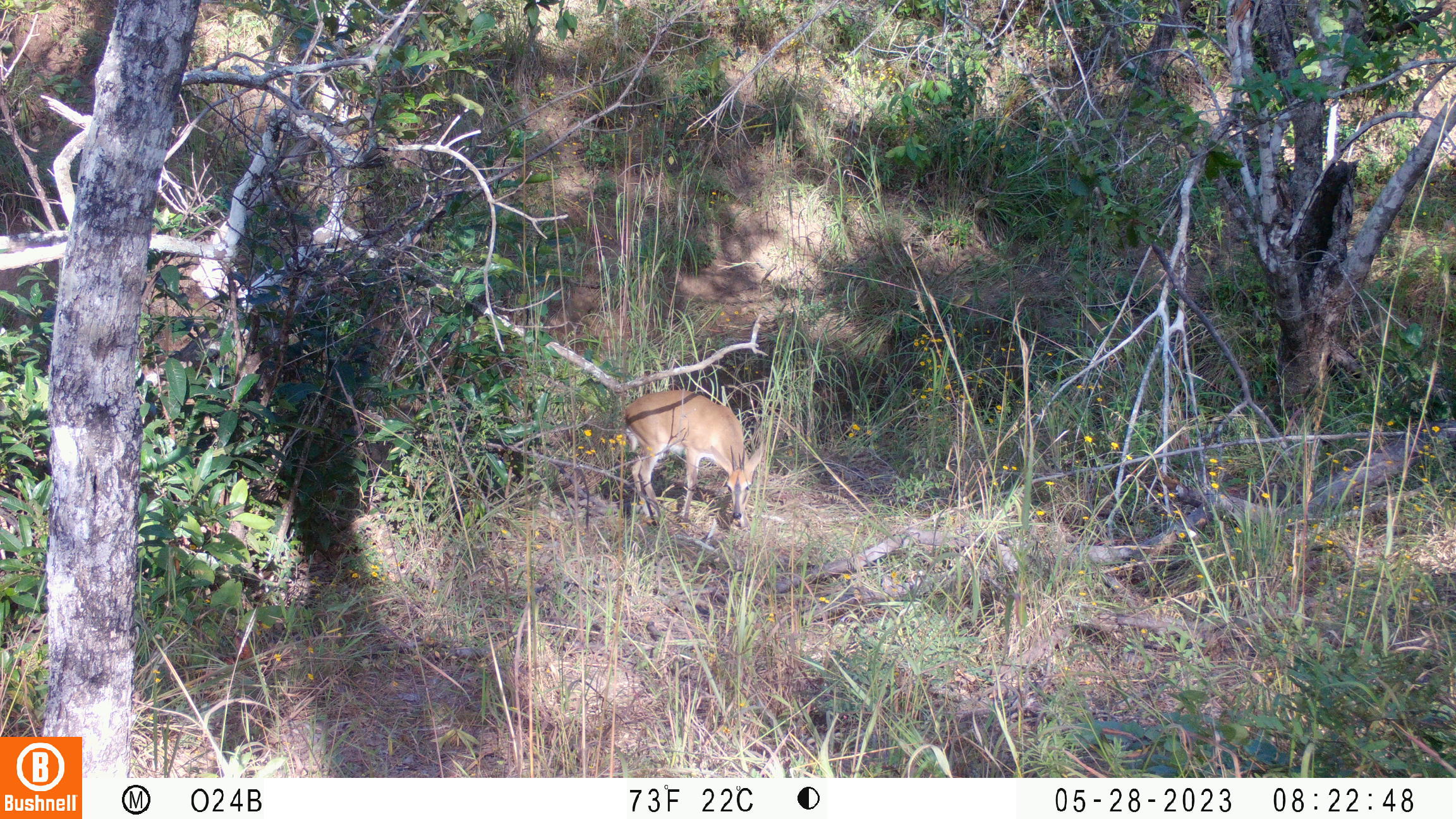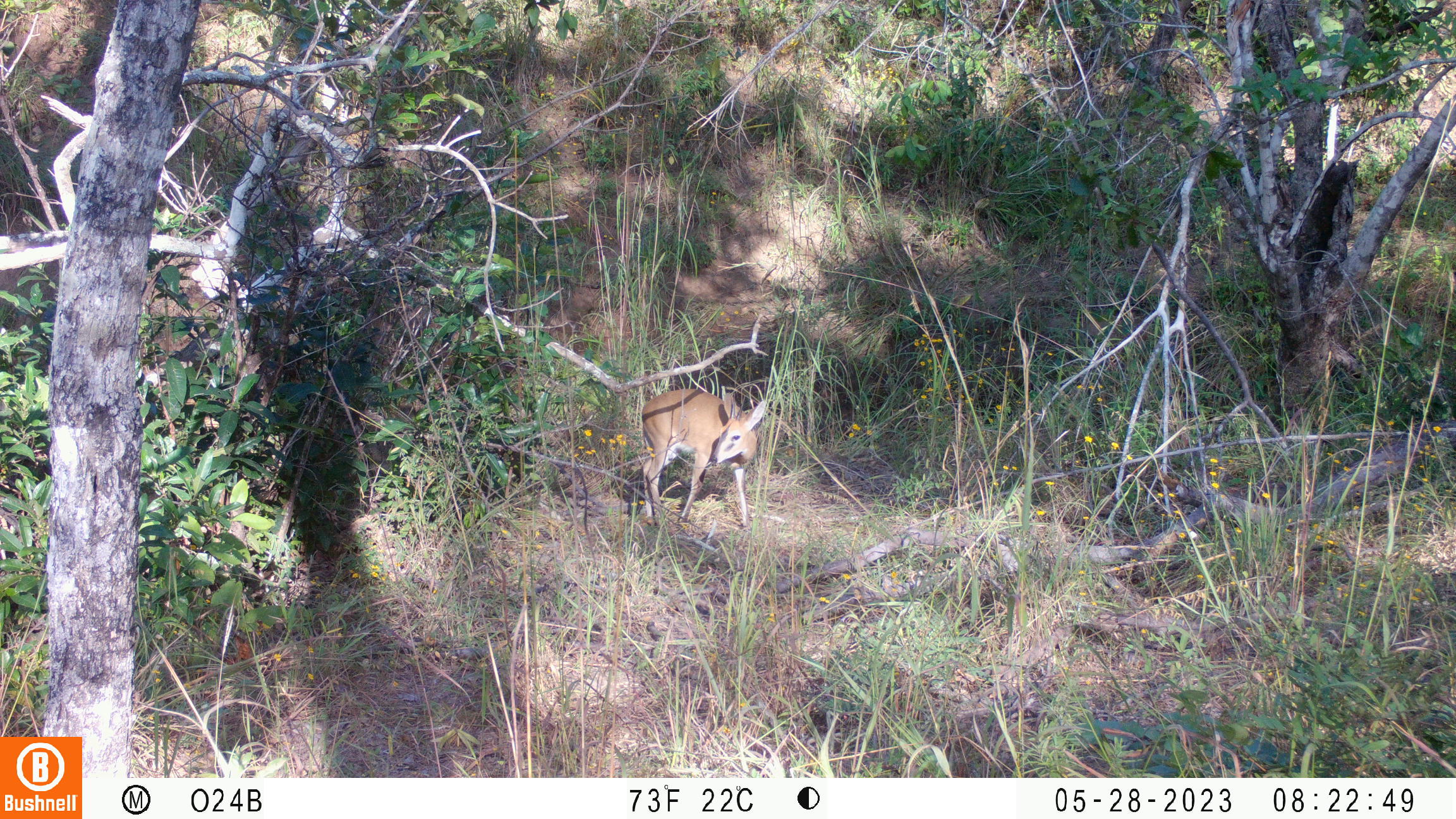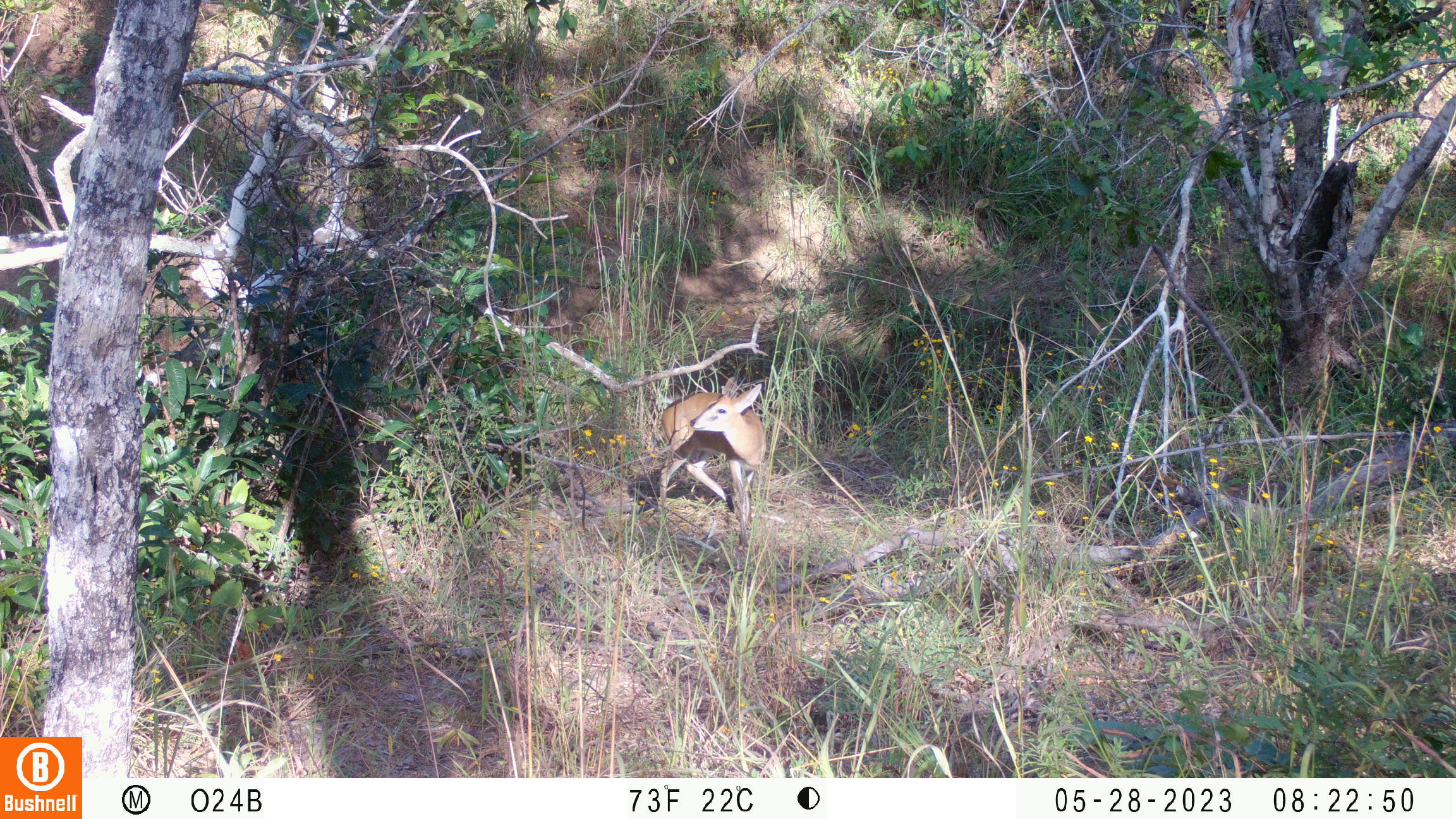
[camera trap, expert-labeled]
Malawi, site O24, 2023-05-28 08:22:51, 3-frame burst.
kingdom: Animalia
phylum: Chordata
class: Mammalia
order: Artiodactyla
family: Bovidae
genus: Sylvicapra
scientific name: Sylvicapra grimmia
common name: common duiker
Common duiker (Sylvicapra grimmia), count 1.